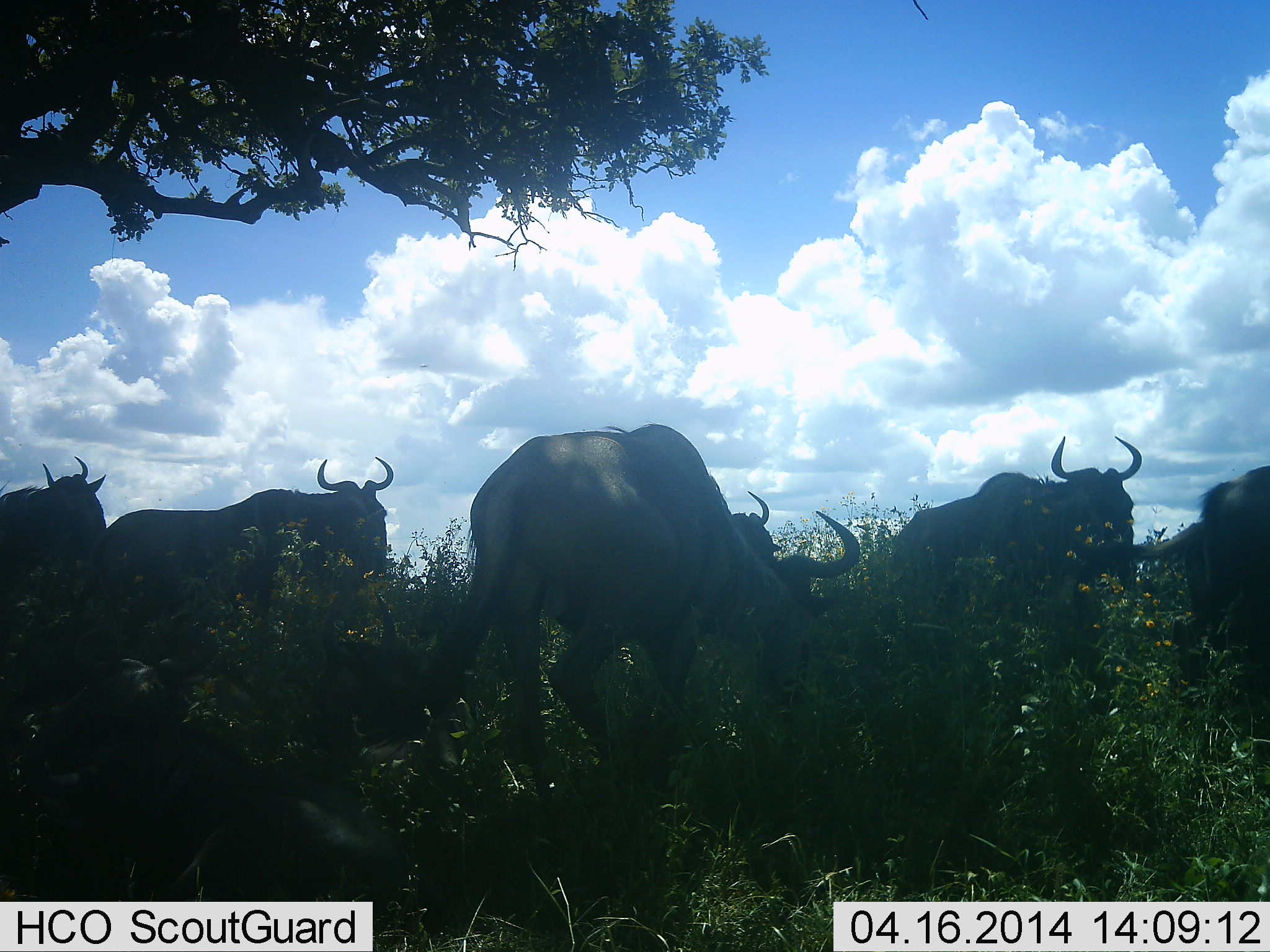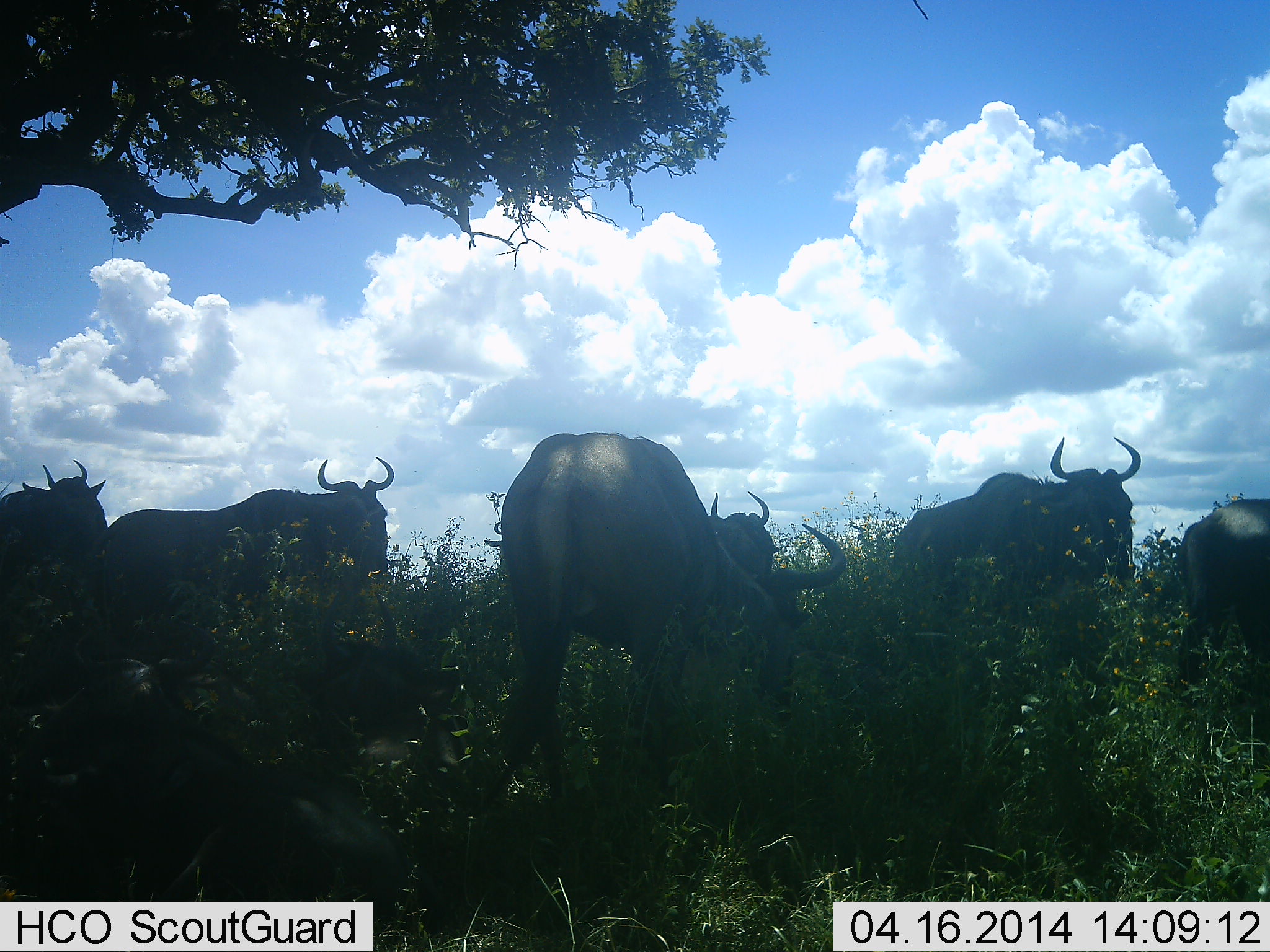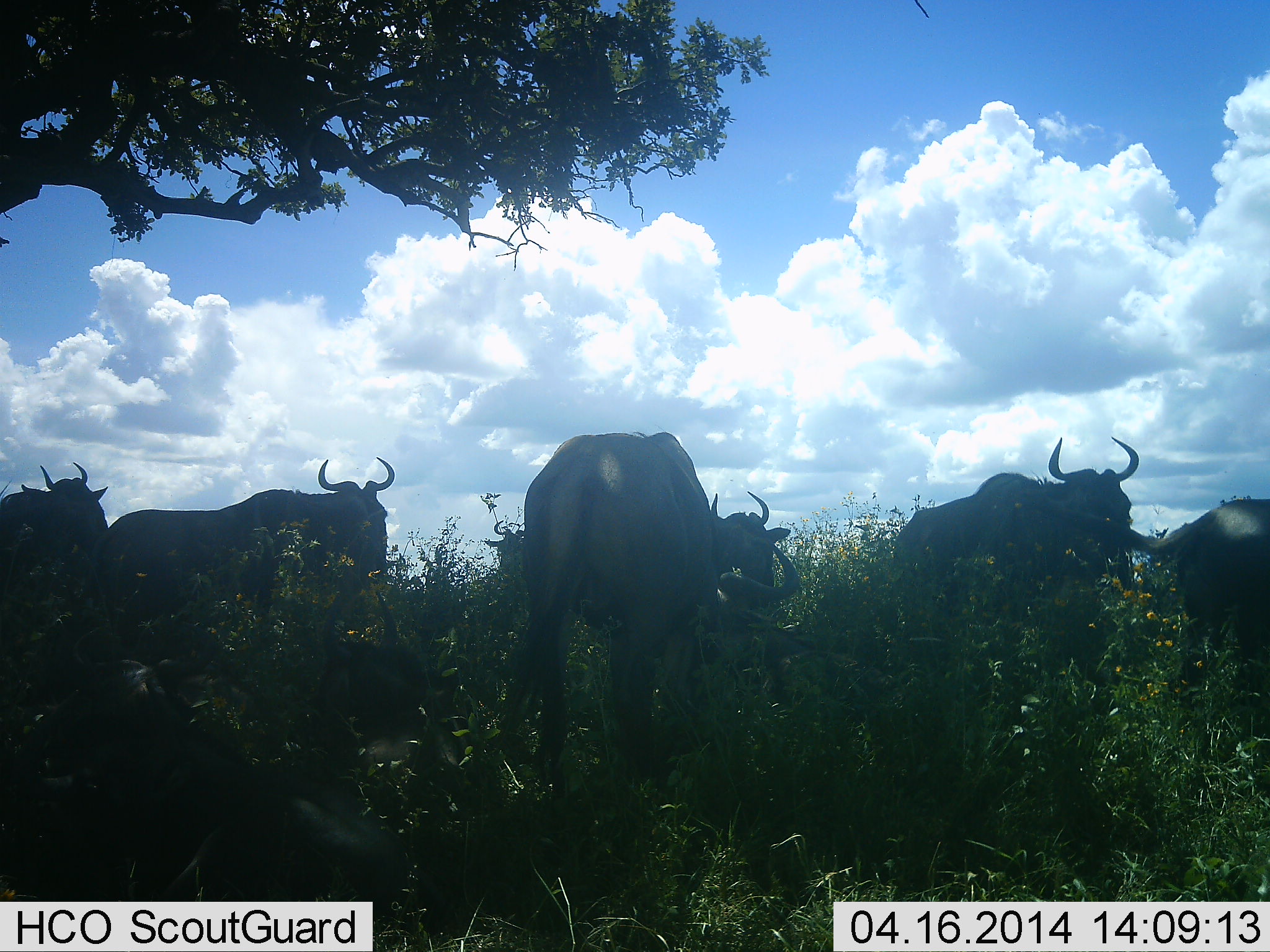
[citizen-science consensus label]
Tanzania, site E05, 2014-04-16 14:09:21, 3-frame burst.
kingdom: Animalia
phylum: Chordata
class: Mammalia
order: Artiodactyla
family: Bovidae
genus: Connochaetes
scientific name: Connochaetes taurinus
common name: blue wildebeest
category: wildebeest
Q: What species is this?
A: Wildebeest (blue wildebeest) (Connochaetes taurinus).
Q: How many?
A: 6.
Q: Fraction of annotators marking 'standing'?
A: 57%.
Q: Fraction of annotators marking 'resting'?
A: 29%.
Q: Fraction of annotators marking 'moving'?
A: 24%.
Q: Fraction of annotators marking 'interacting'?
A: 10%.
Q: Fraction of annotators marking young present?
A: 0%.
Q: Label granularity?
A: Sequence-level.